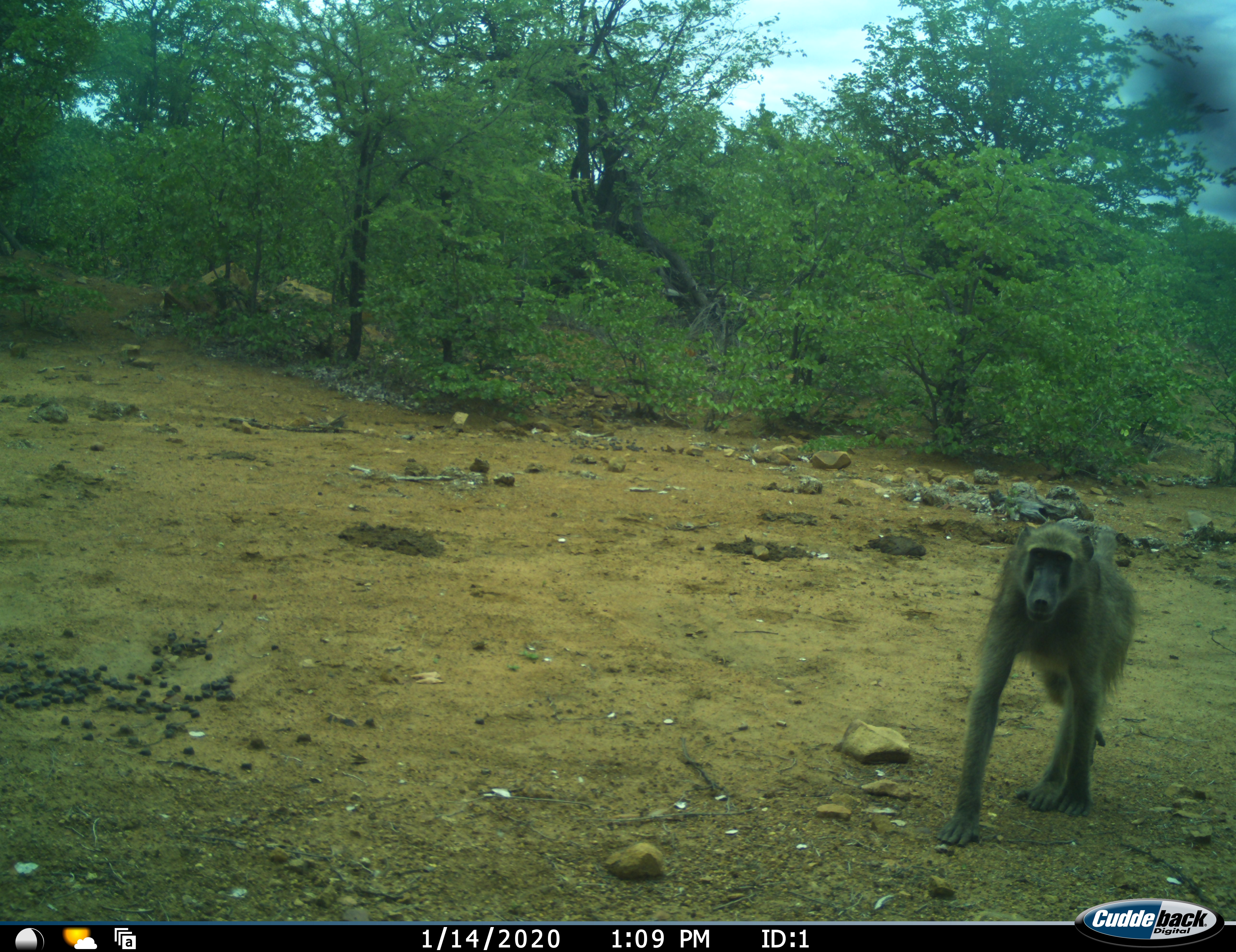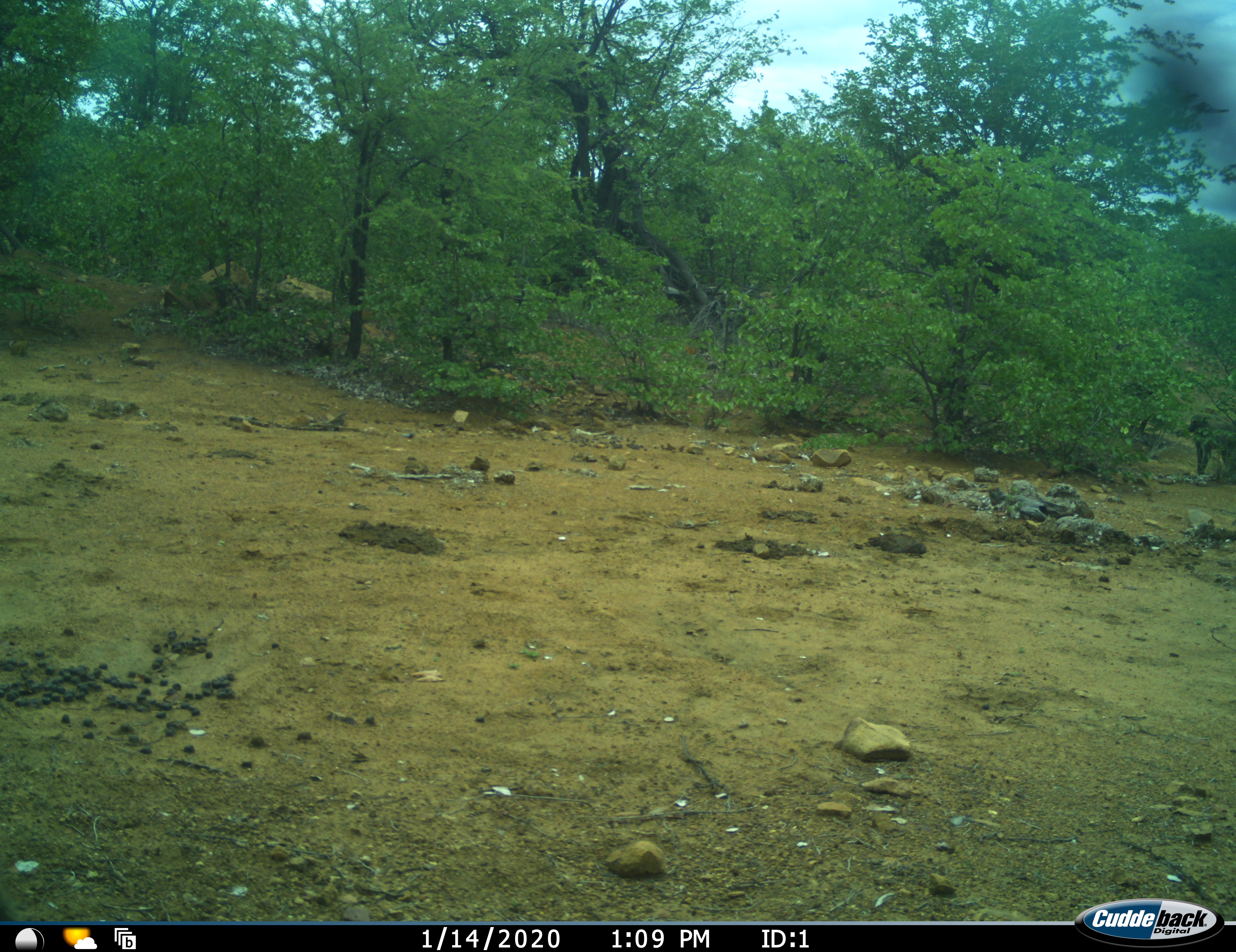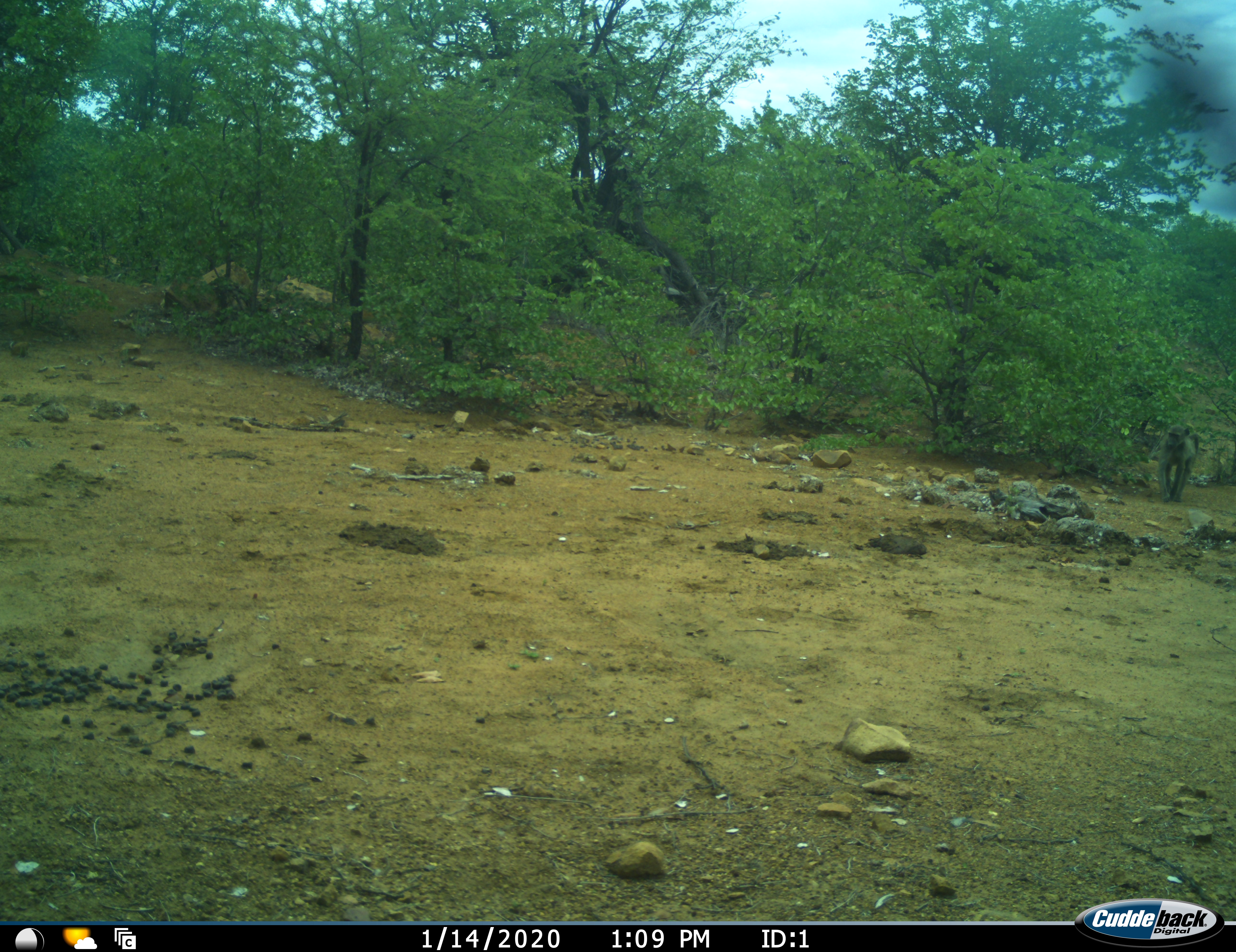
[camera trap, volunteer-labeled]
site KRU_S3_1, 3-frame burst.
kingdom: Animalia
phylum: Chordata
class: Mammalia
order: Primates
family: Cercopithecidae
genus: Papio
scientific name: Papio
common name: baboon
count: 1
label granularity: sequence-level